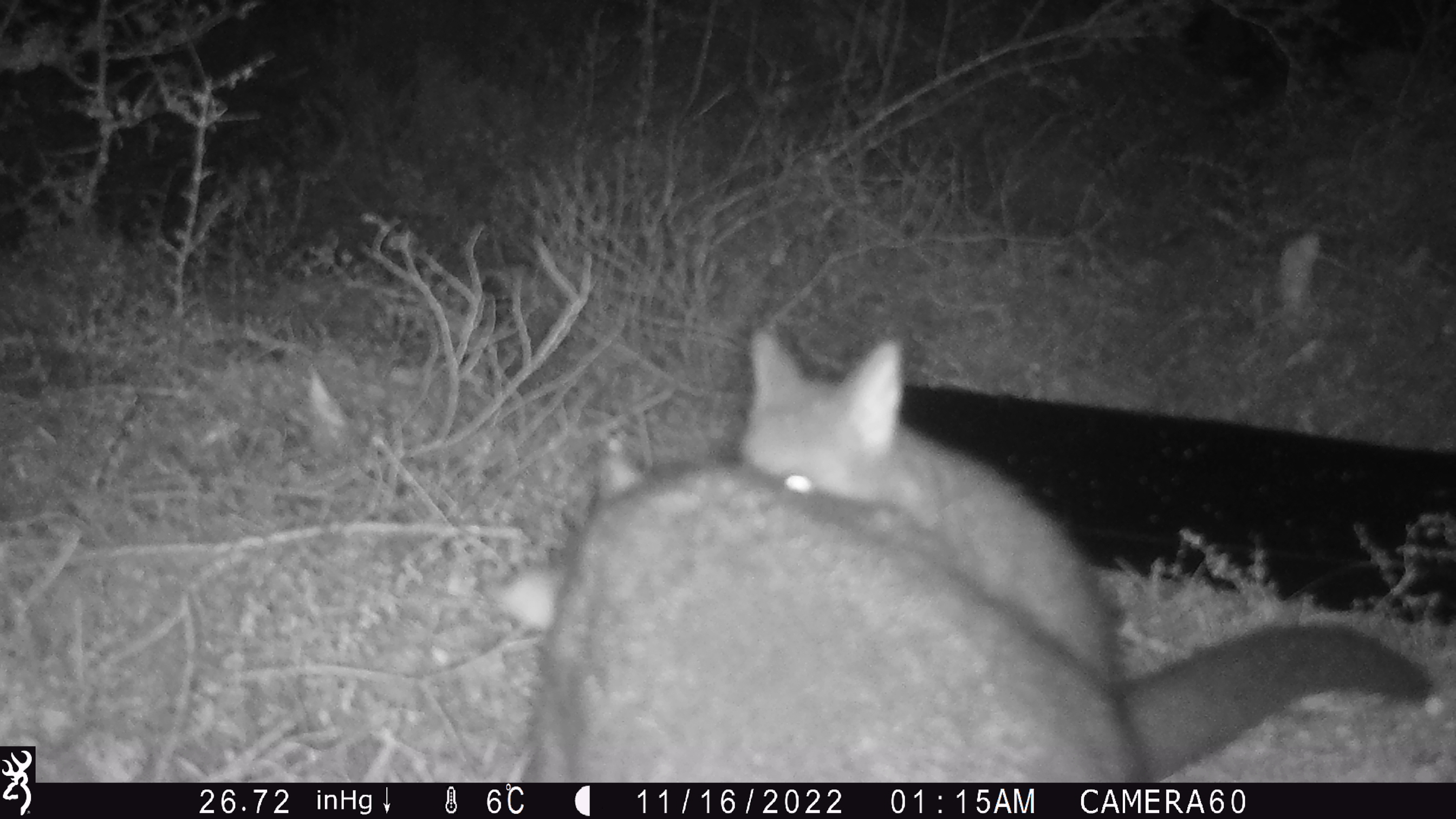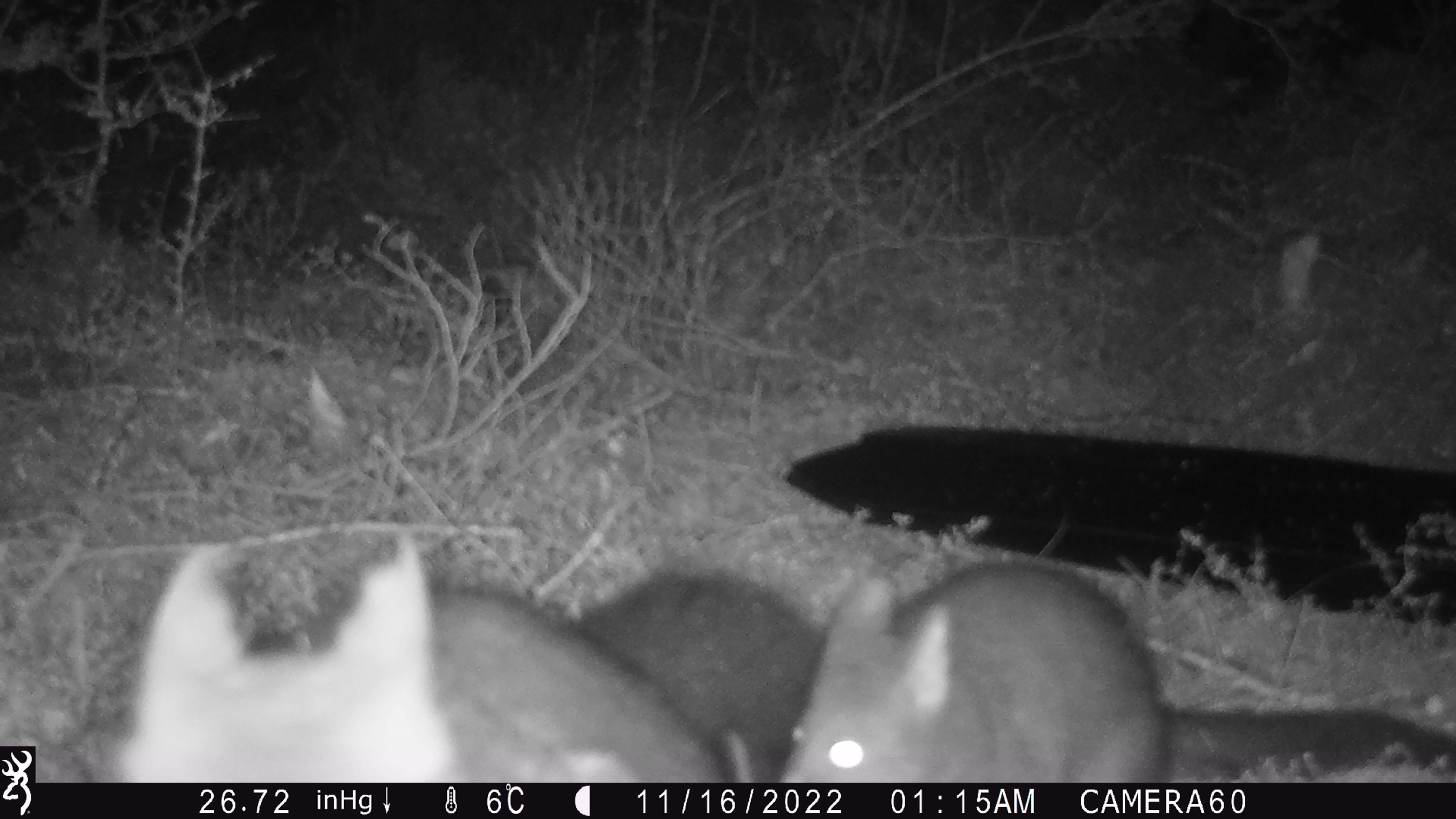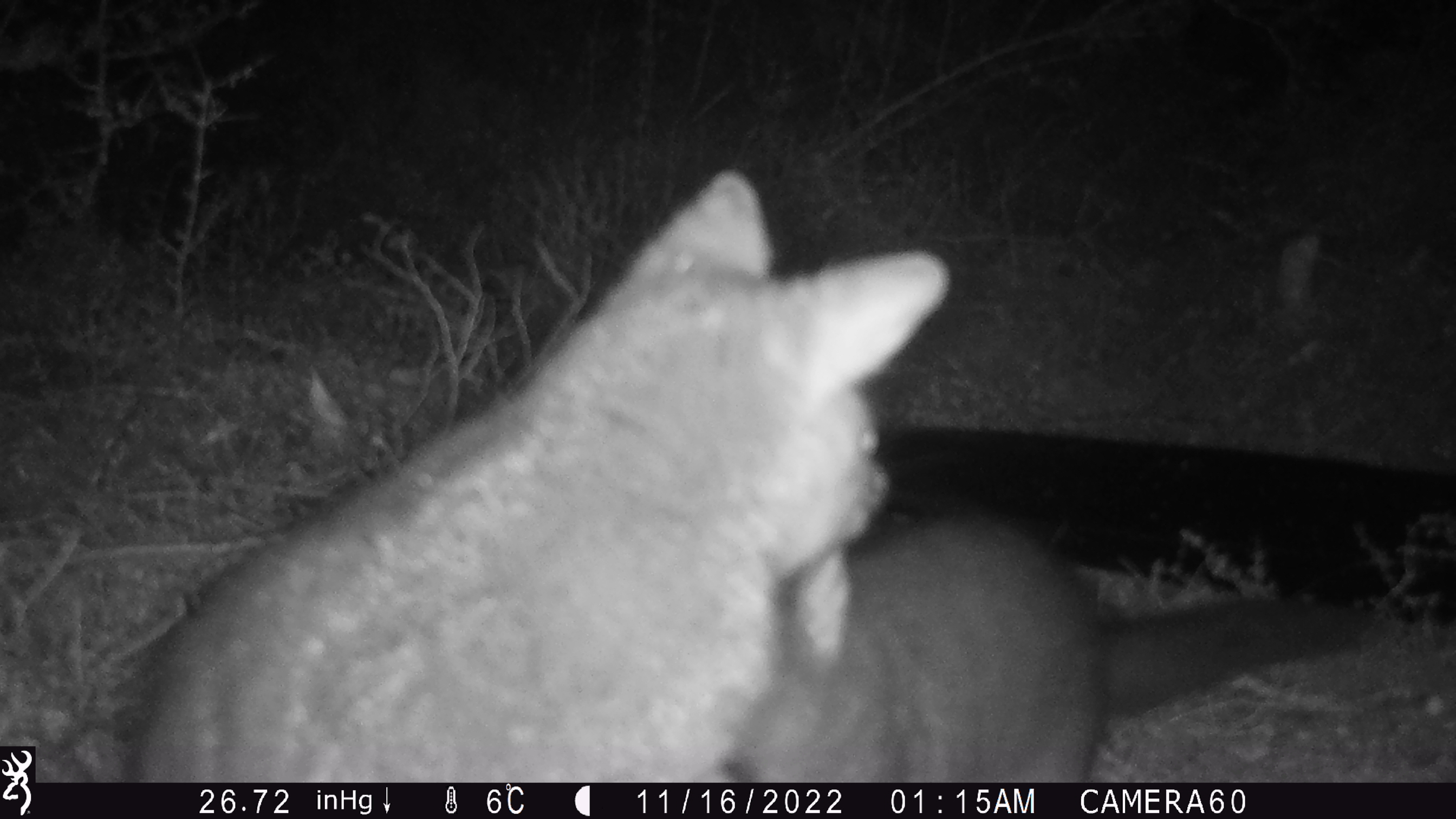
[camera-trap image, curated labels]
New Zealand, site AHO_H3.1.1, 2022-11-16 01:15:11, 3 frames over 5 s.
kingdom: Animalia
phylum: Chordata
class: Mammalia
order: Diprotodontia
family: Phalangeridae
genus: Trichosurus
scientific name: Trichosurus vulpecula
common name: common brushtail possum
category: possum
Possum (common brushtail possum) (Trichosurus vulpecula).